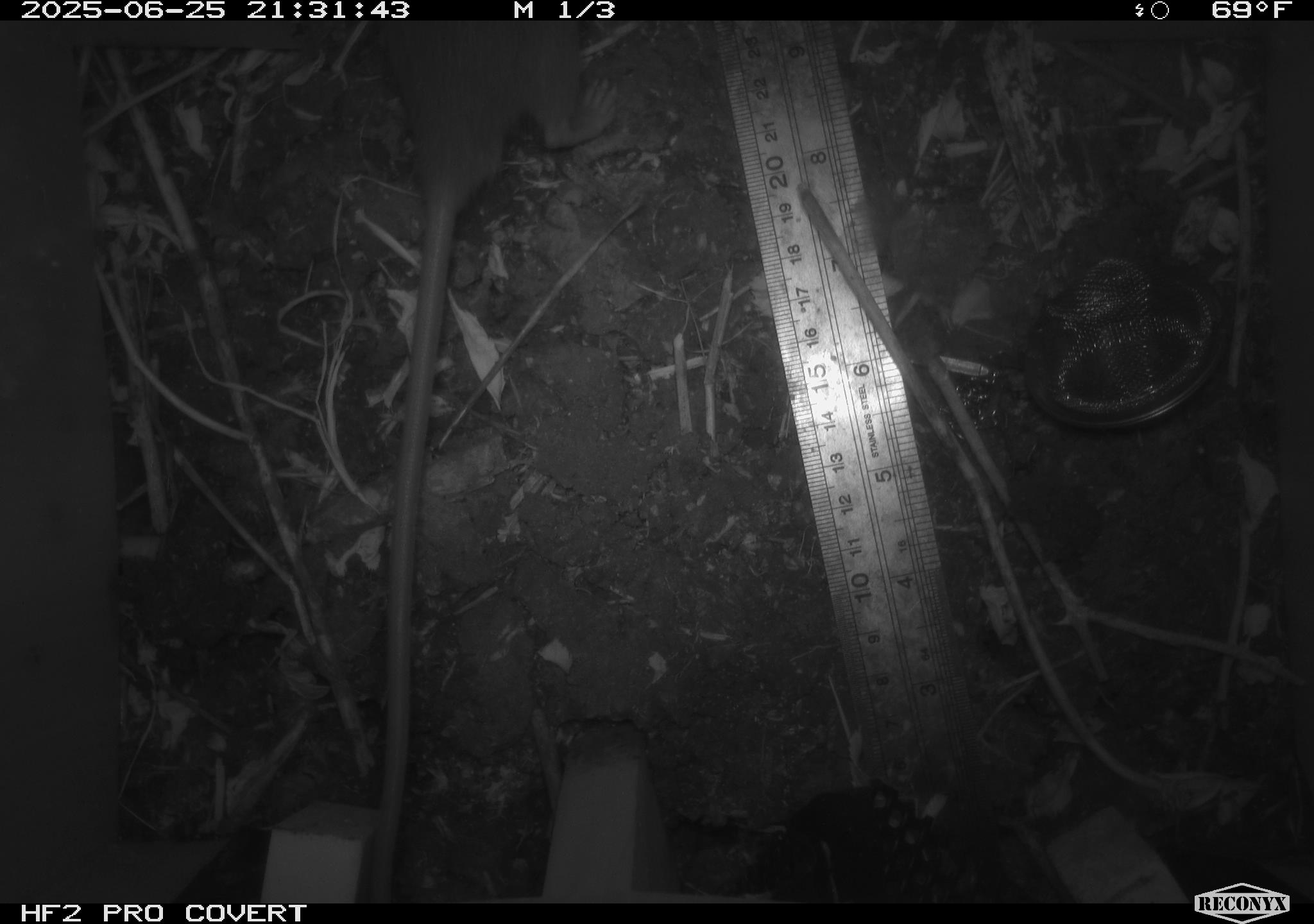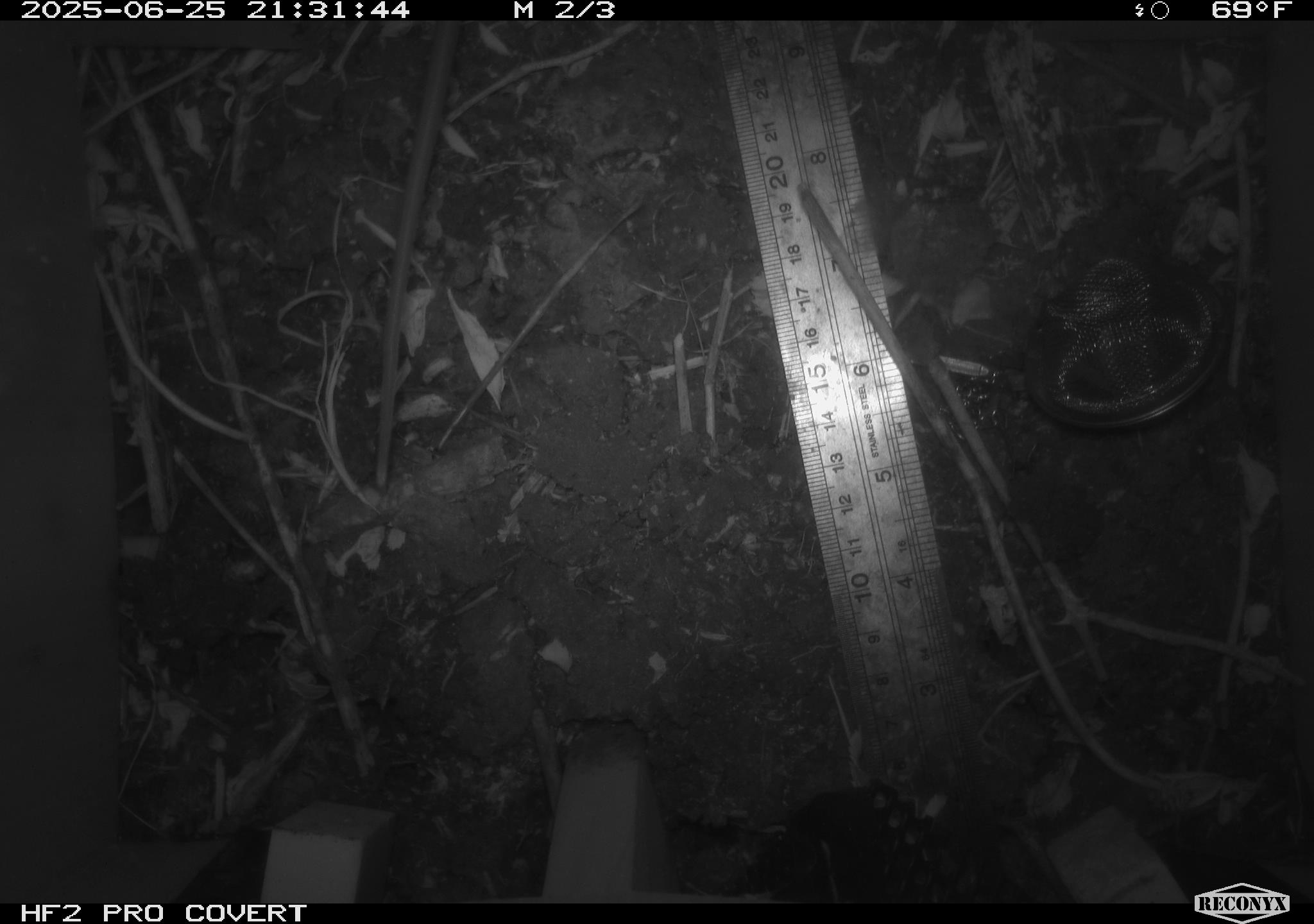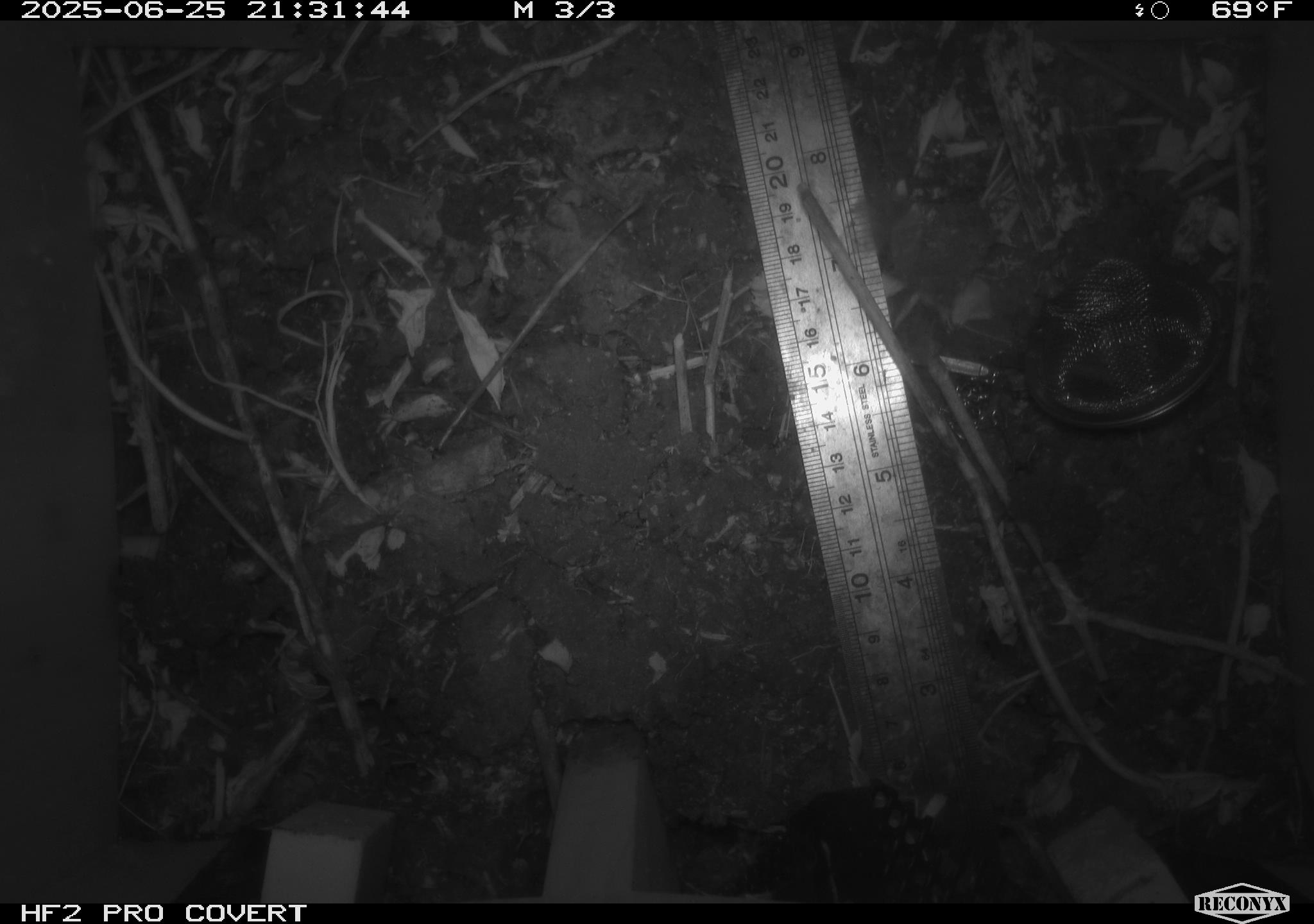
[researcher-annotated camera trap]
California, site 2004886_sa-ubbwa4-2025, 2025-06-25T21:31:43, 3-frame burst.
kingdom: Animalia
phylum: Chordata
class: Mammalia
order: Rodentia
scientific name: Rodentia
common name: rodent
Rodent (Rodentia).